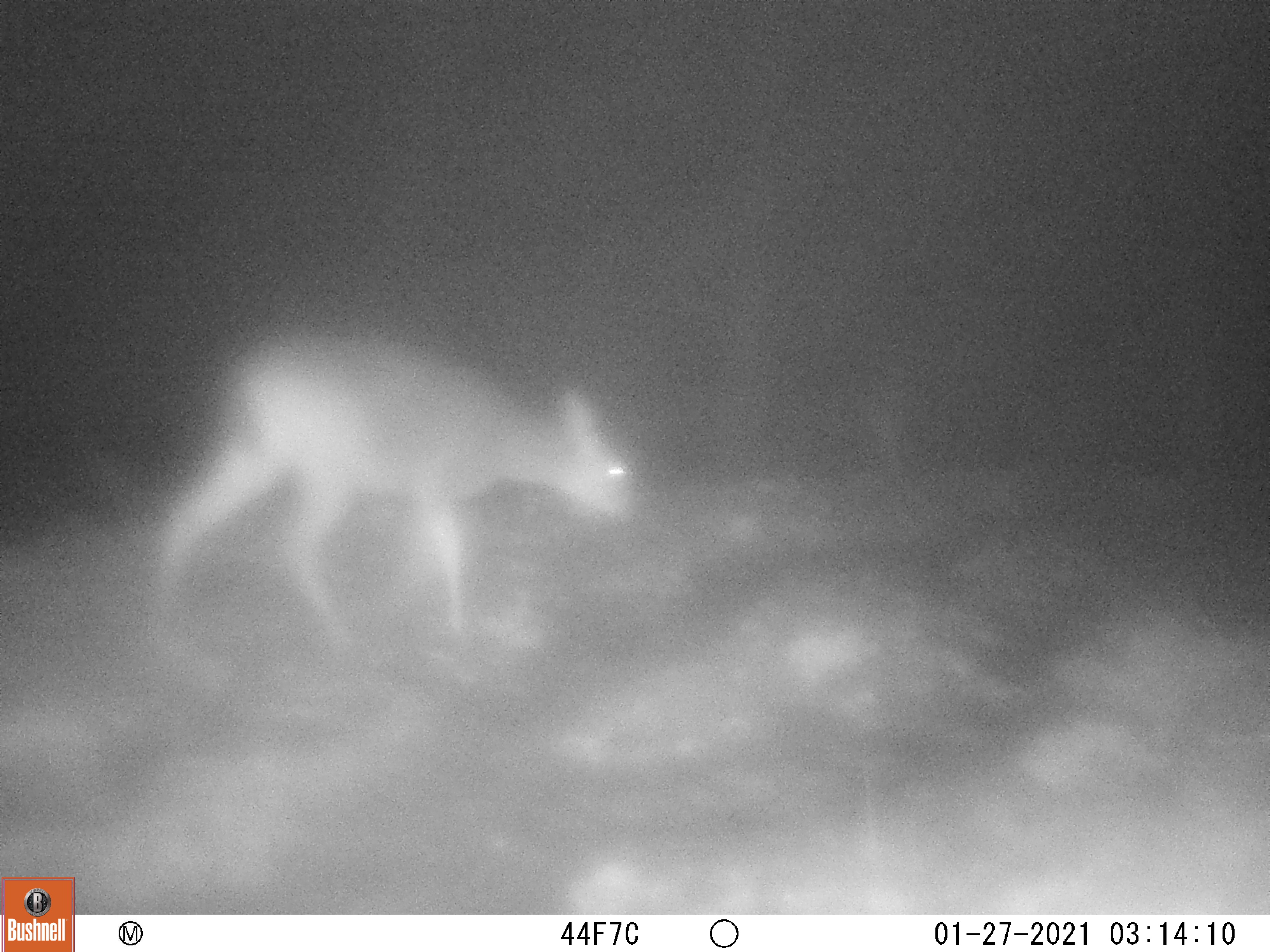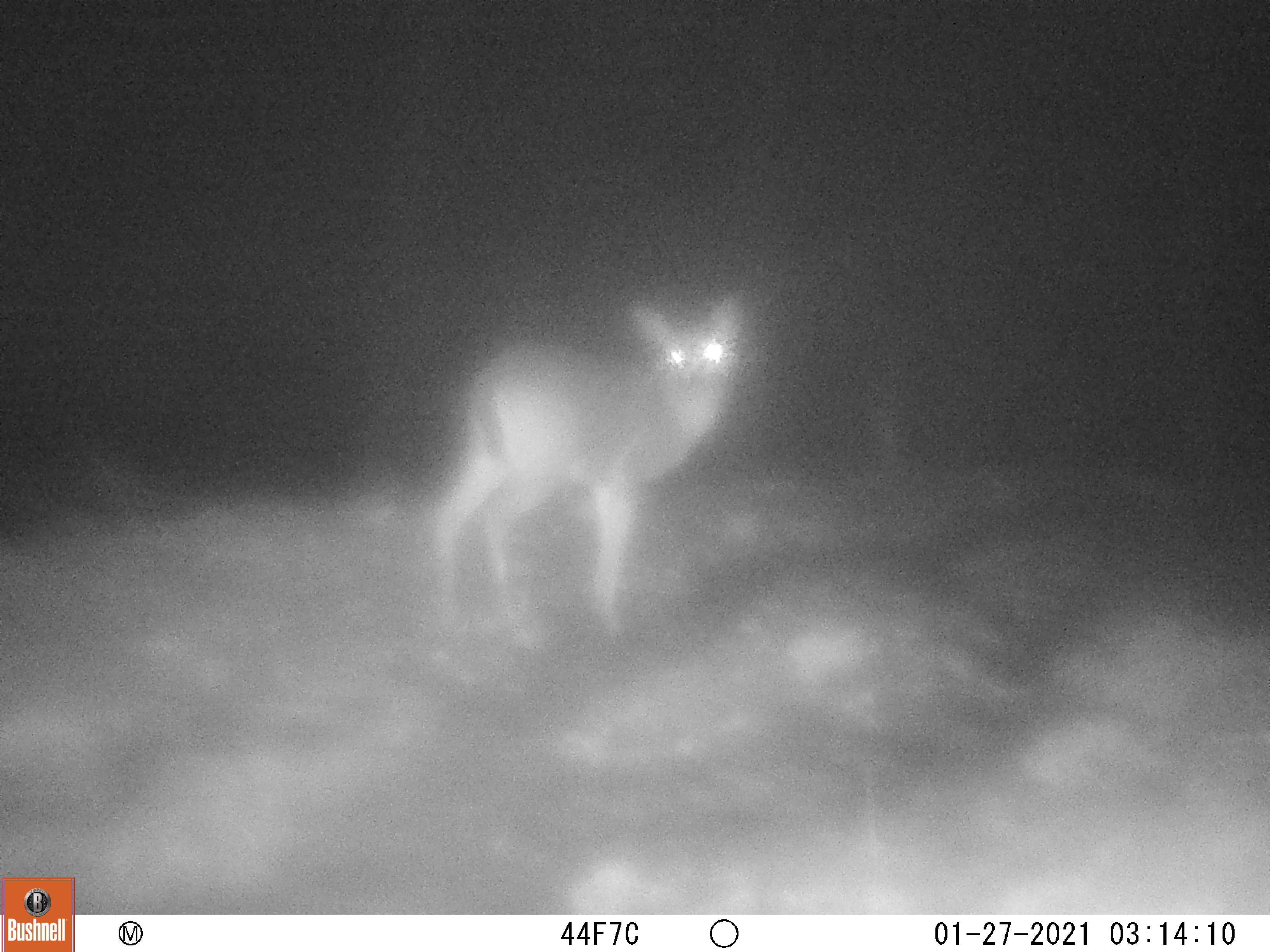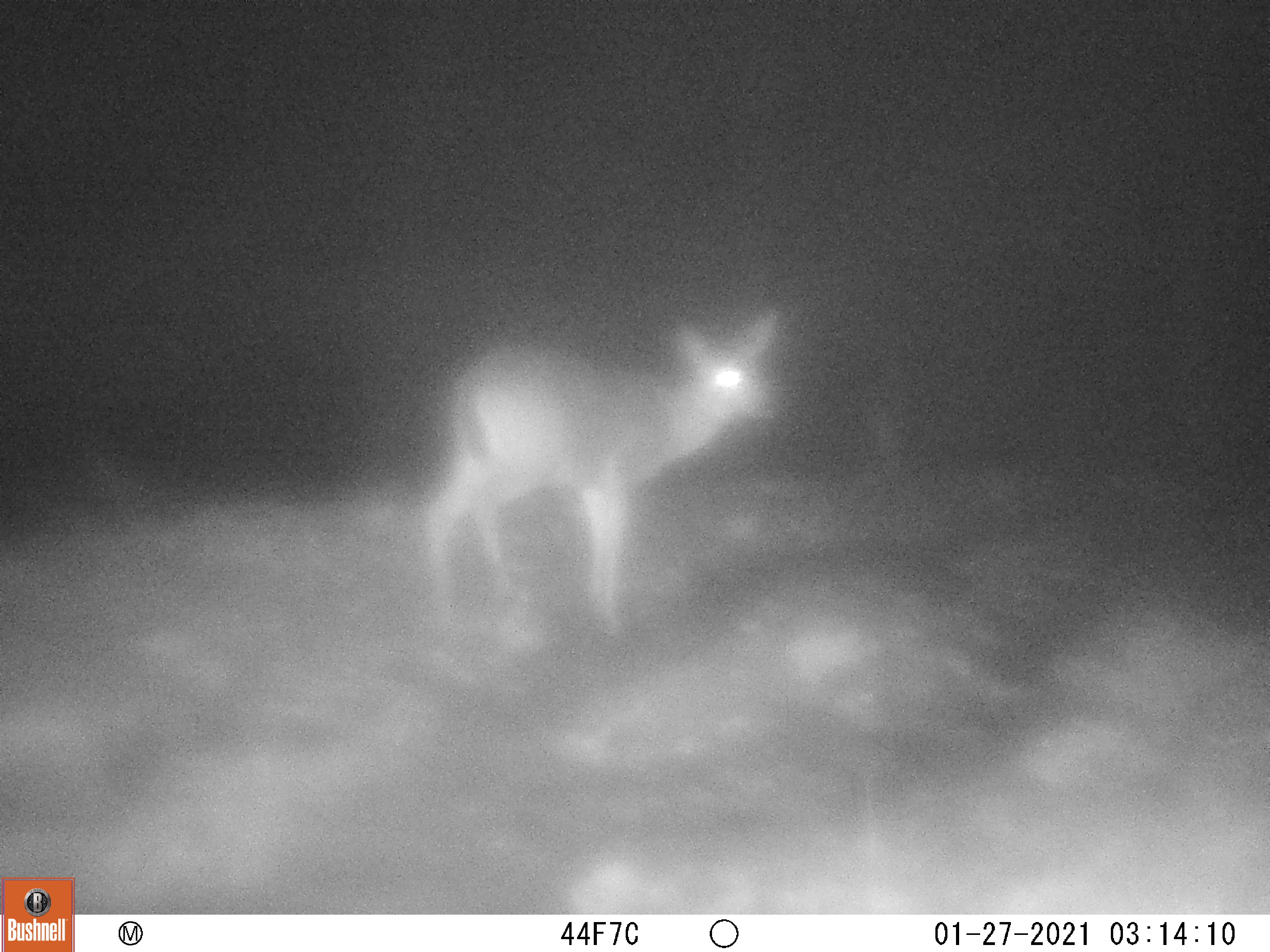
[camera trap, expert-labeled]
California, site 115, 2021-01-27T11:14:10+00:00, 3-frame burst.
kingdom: Animalia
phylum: Chordata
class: Mammalia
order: Artiodactyla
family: Cervidae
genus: Odocoileus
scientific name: Odocoileus hemionus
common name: mule deer